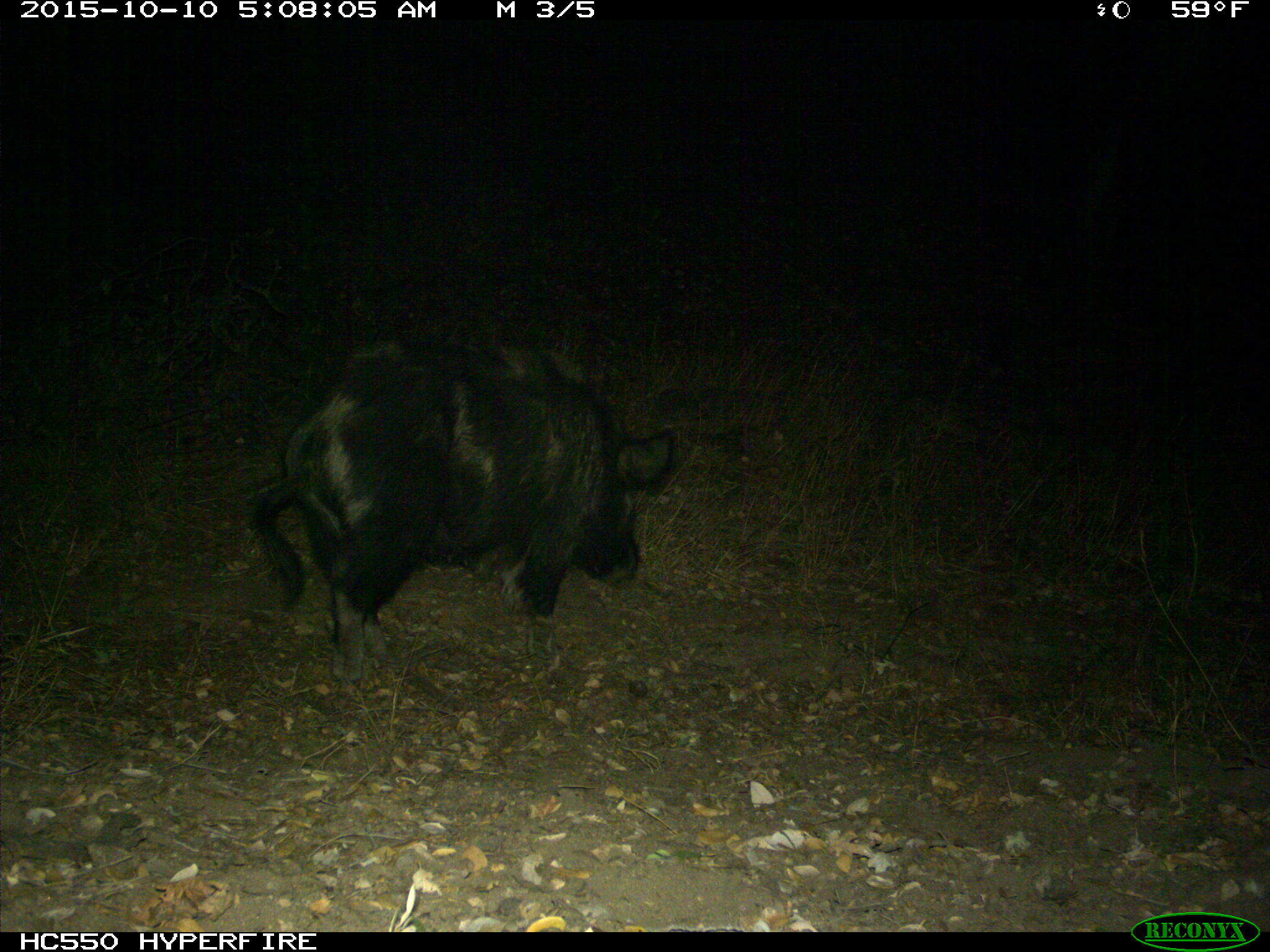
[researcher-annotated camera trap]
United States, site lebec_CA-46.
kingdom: Animalia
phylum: Chordata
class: Mammalia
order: Artiodactyla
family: Suidae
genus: Sus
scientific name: Sus scrofa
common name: wild boar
Sus scrofa (wild boar).